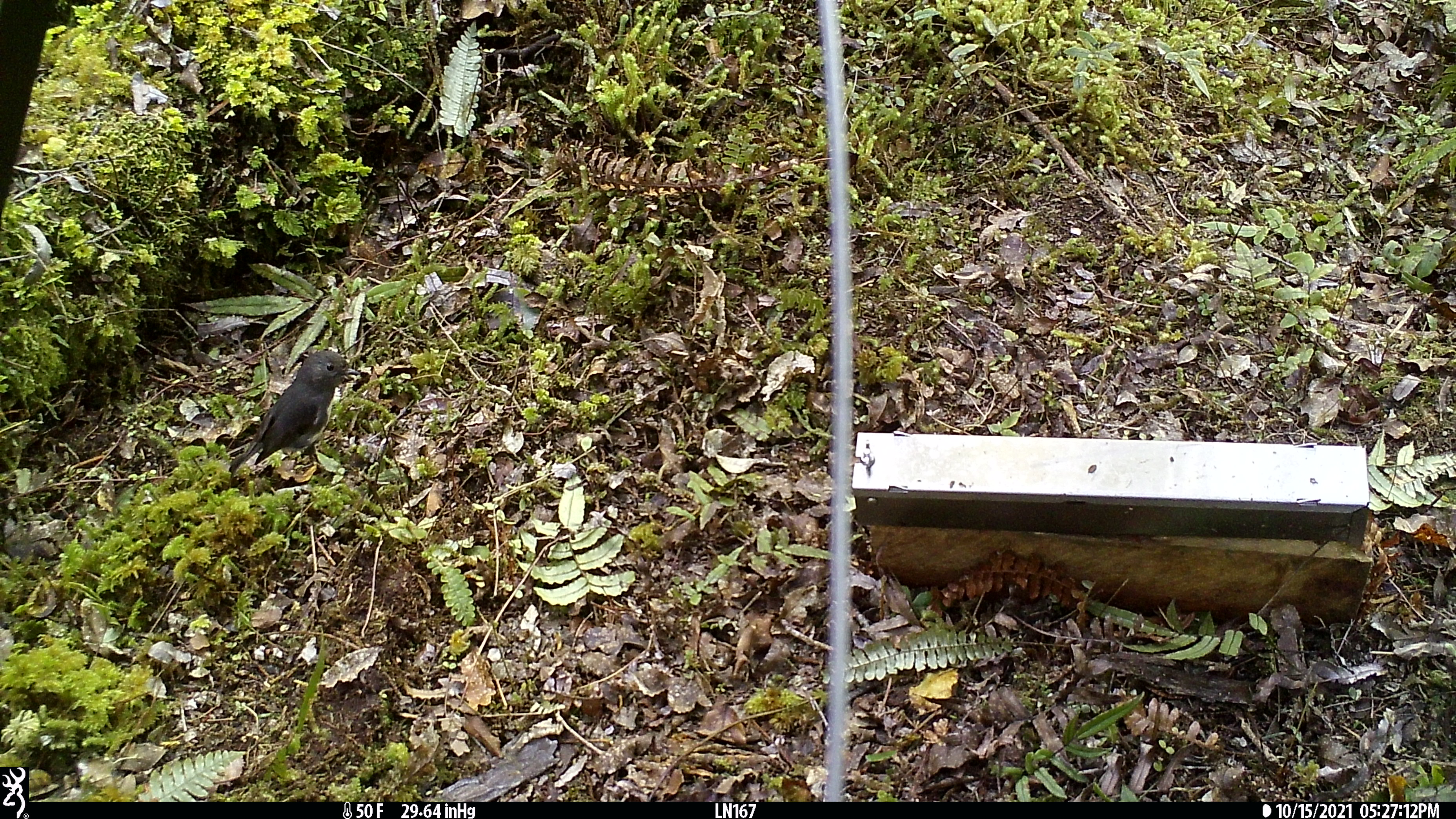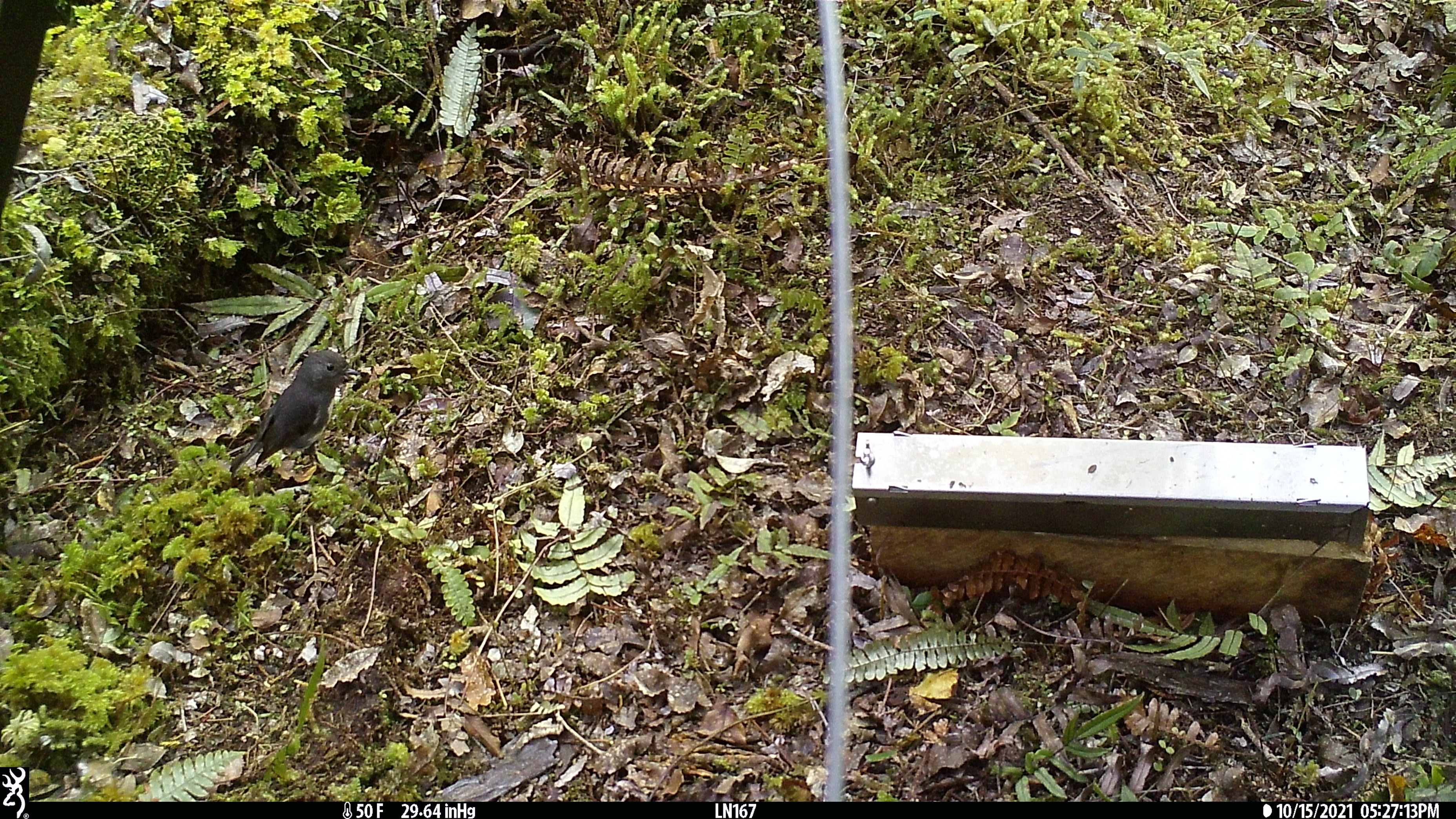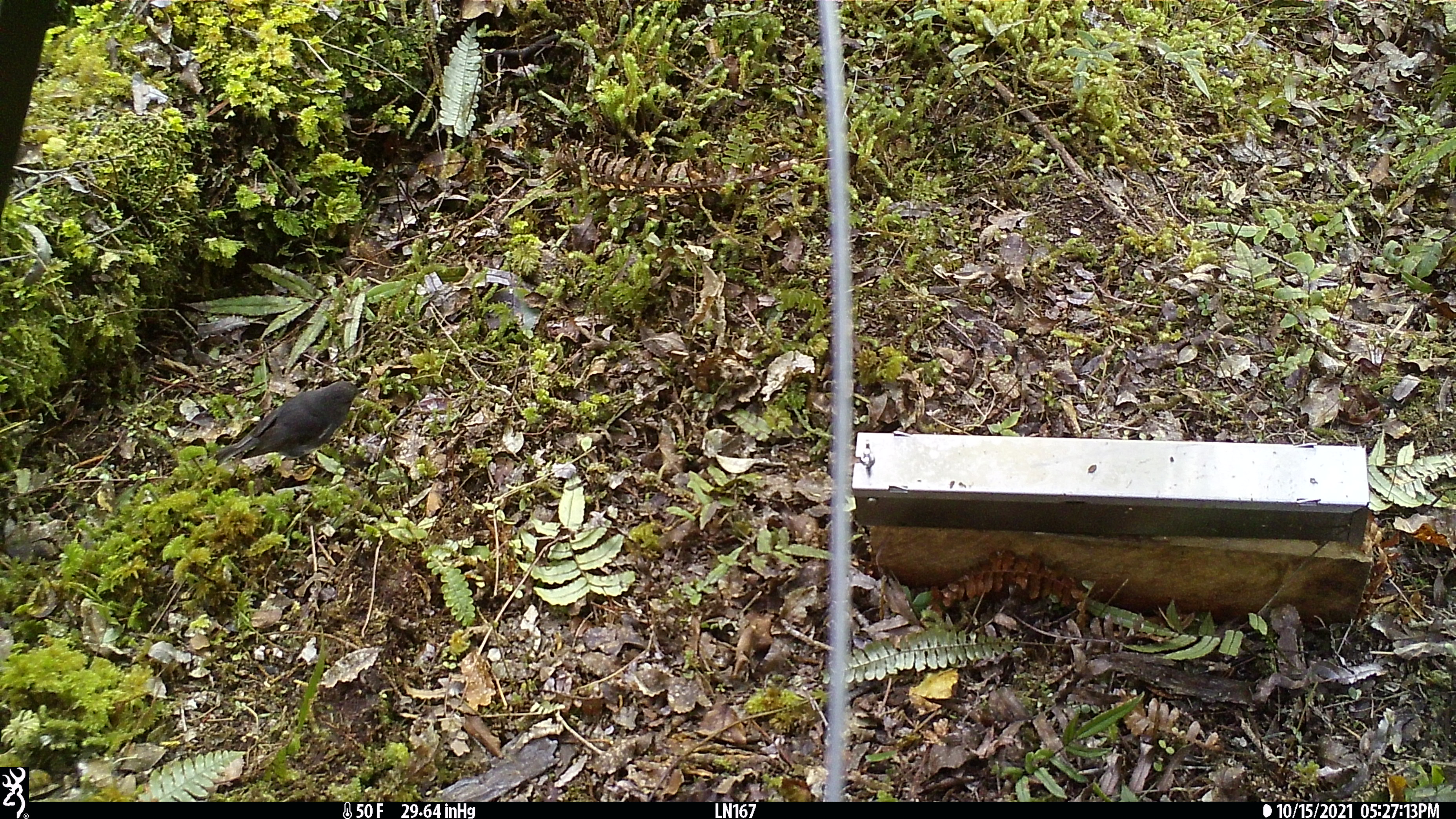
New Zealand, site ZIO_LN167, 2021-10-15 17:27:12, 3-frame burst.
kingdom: Animalia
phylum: Chordata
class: Aves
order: Passeriformes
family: Petroicidae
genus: Petroica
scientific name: Petroica australis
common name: new zealand robin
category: robin